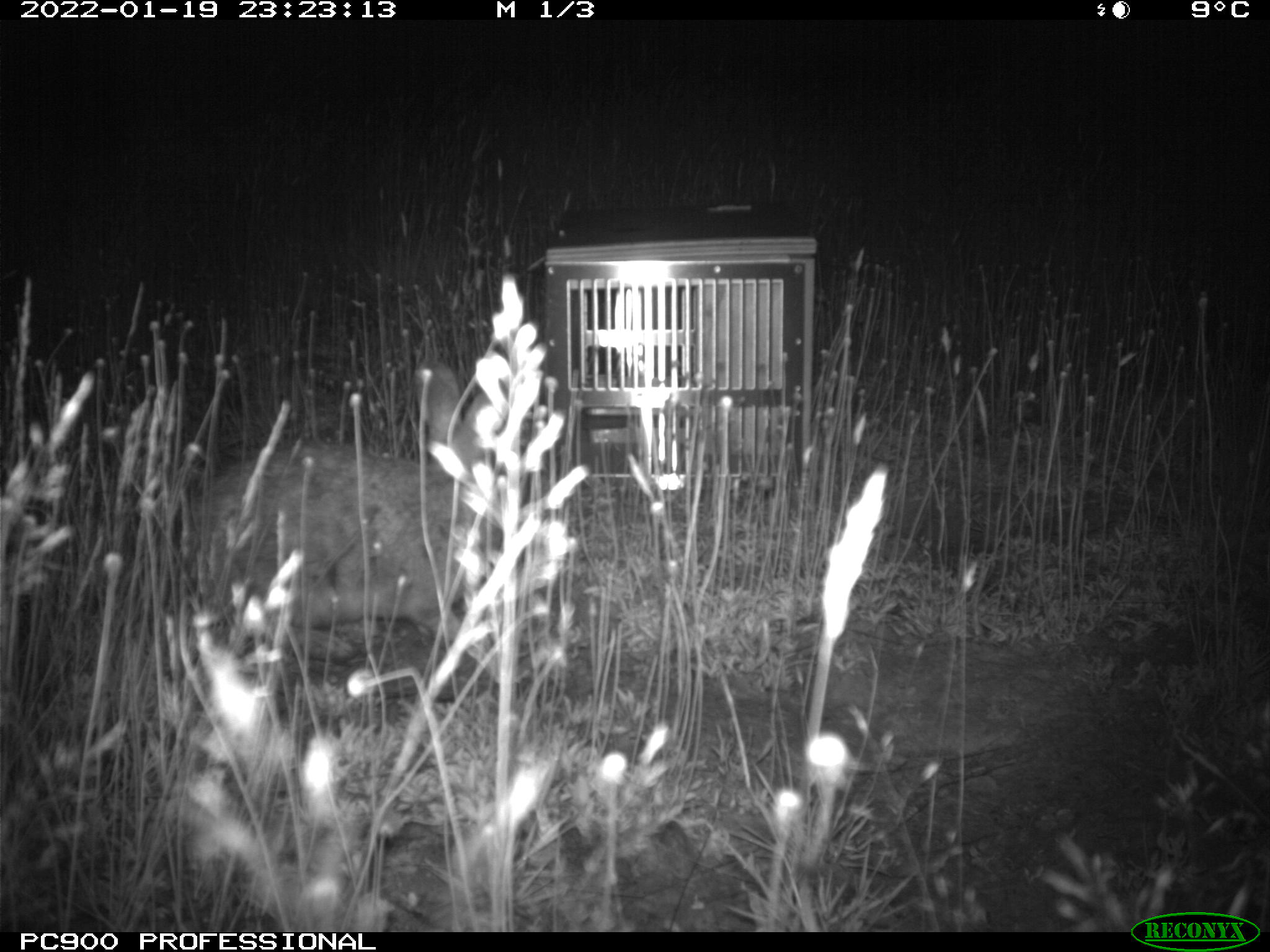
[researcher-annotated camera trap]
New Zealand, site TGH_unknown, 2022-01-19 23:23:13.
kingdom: Animalia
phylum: Chordata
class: Mammalia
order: Lagomorpha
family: Leporidae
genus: Oryctolagus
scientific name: Oryctolagus cuniculus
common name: european rabbit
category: rabbit